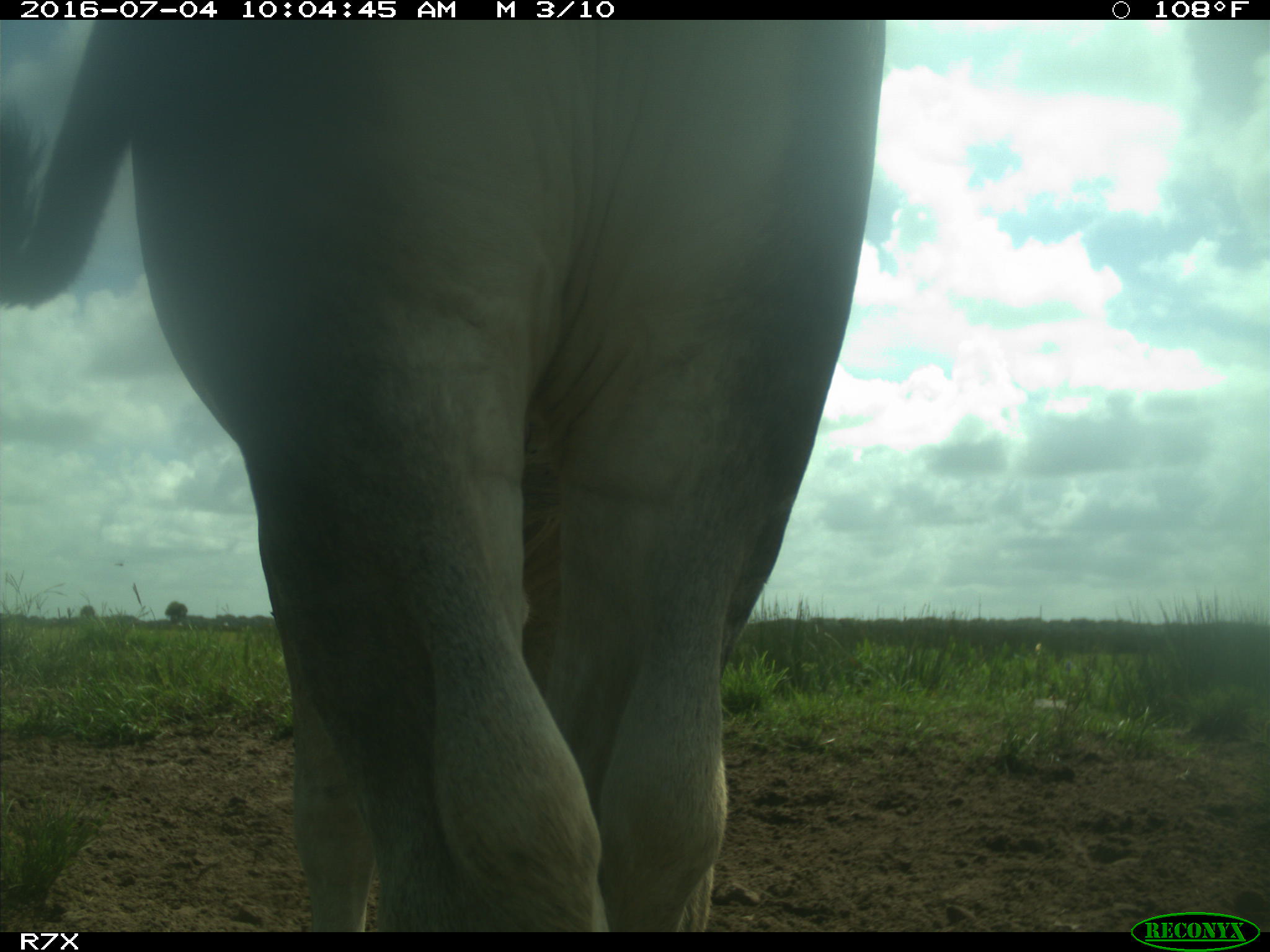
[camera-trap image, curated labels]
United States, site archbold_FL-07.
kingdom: Animalia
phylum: Chordata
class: Mammalia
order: Artiodactyla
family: Bovidae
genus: Bos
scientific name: Bos taurus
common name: domestic cow